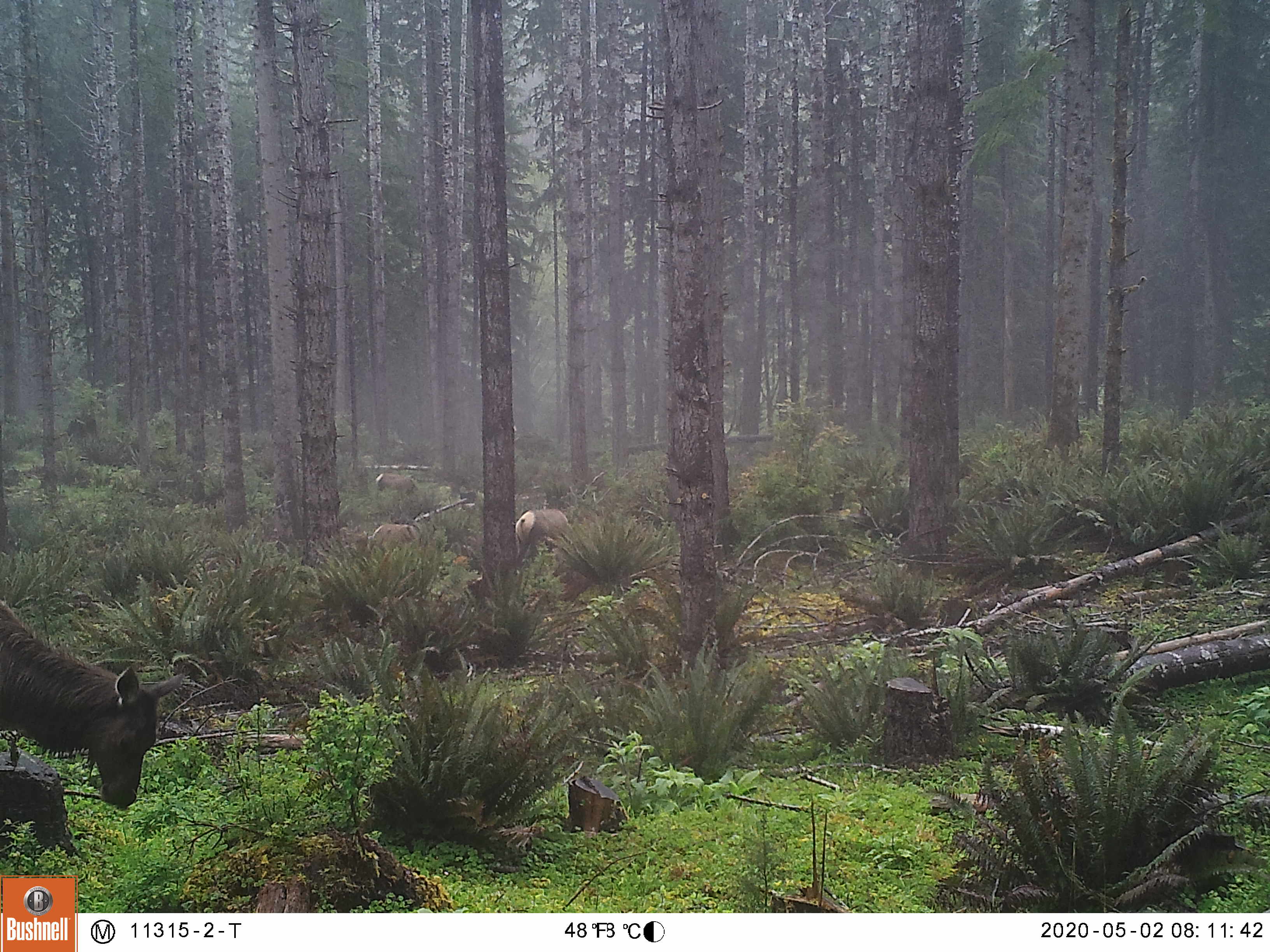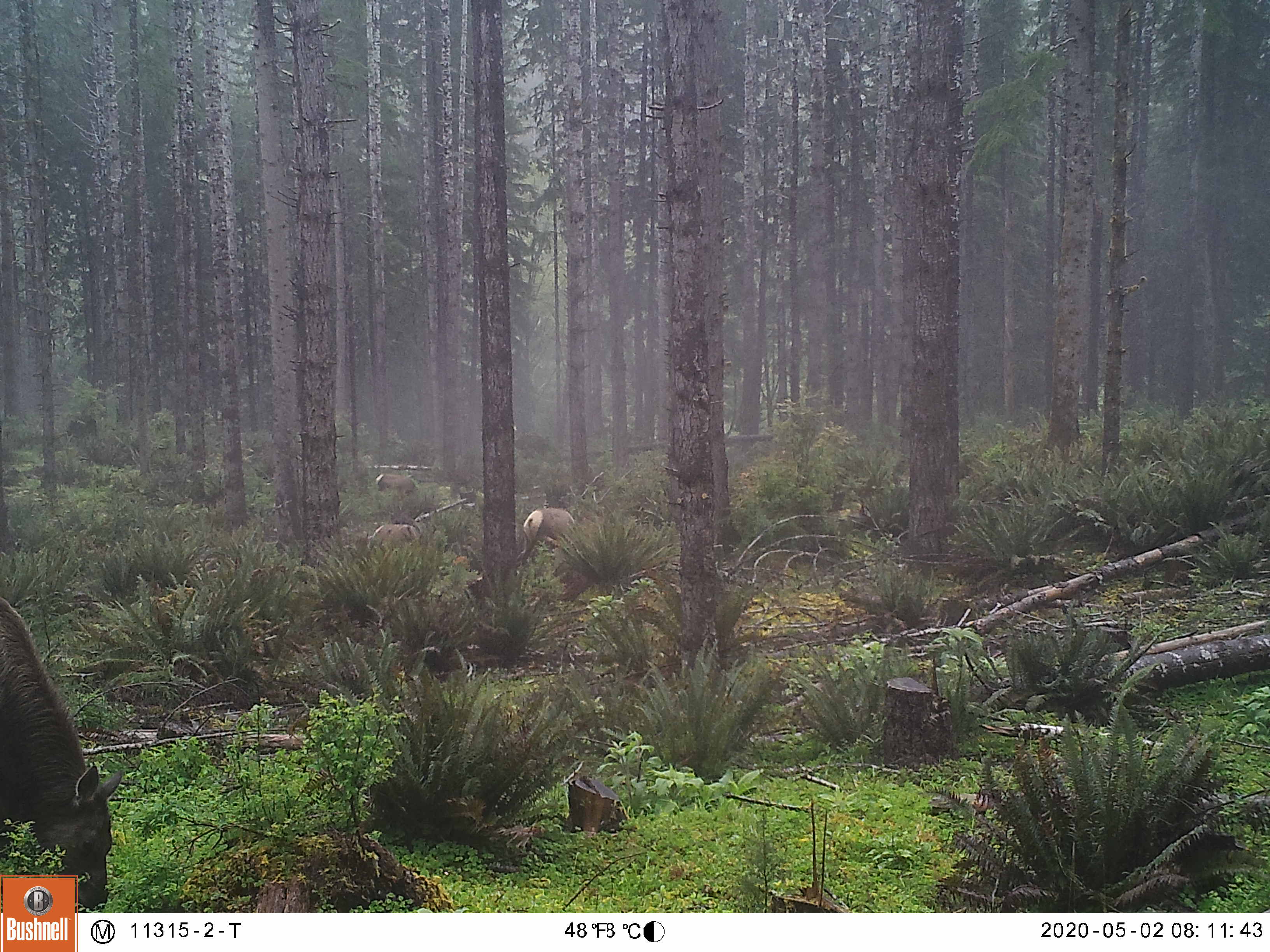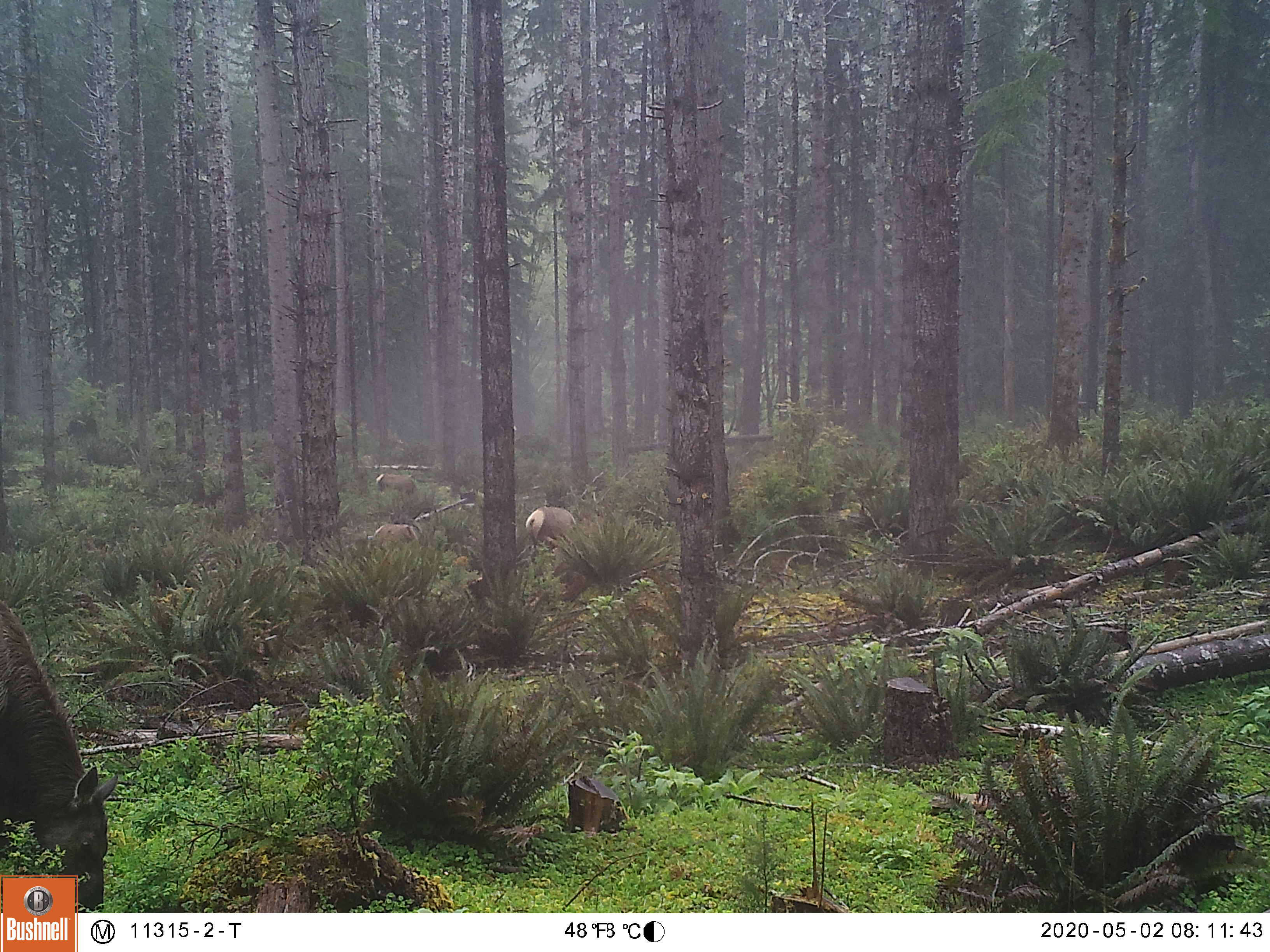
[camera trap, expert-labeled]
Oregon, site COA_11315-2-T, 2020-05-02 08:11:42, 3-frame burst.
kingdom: Animalia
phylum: Chordata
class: Mammalia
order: Artiodactyla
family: Cervidae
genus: Cervus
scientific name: Cervus canadensis roosevelti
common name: roosevelt elk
Roosevelt elk (Cervus canadensis roosevelti).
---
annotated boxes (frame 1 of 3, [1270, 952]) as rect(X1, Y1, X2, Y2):
roosevelt elk: rect(0, 595, 192, 818); rect(515, 504, 572, 566)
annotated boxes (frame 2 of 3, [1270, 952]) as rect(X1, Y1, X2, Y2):
roosevelt elk: rect(0, 591, 128, 871); rect(517, 505, 577, 564)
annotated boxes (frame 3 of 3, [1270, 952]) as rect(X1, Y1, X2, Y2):
roosevelt elk: rect(0, 598, 124, 869); rect(521, 498, 582, 555)